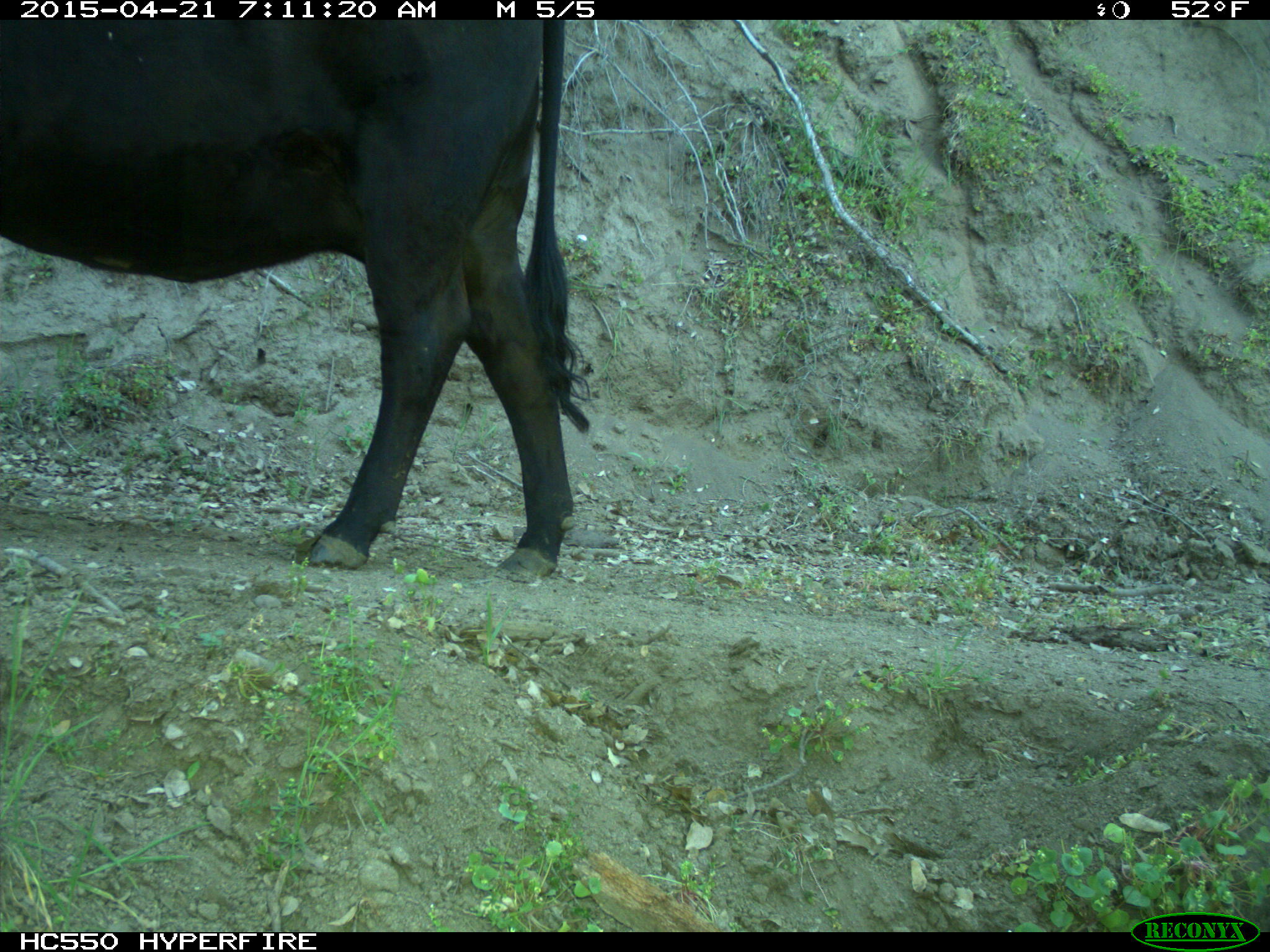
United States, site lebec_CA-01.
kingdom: Animalia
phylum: Chordata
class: Mammalia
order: Artiodactyla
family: Bovidae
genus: Bos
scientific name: Bos taurus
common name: domestic cow